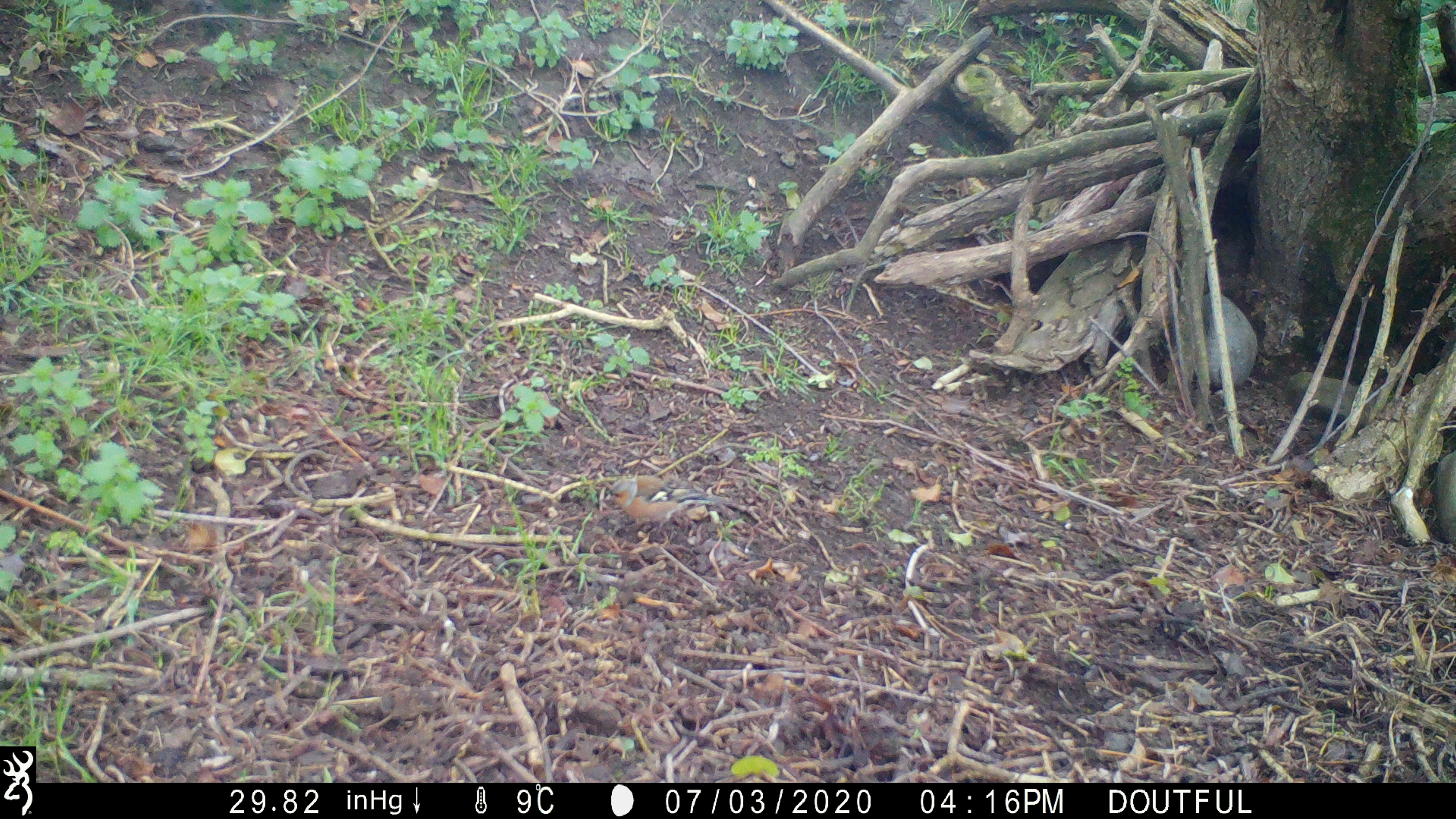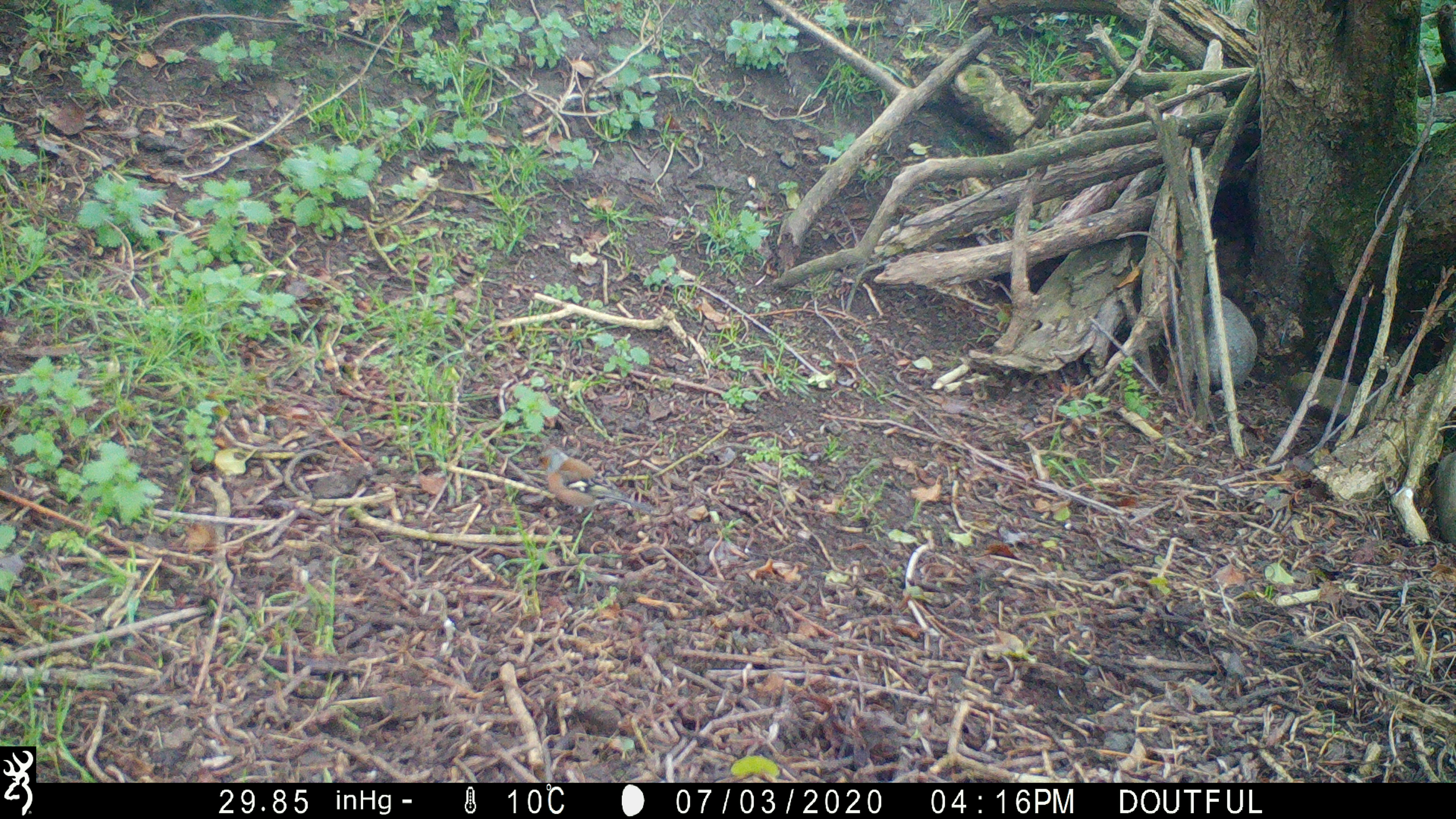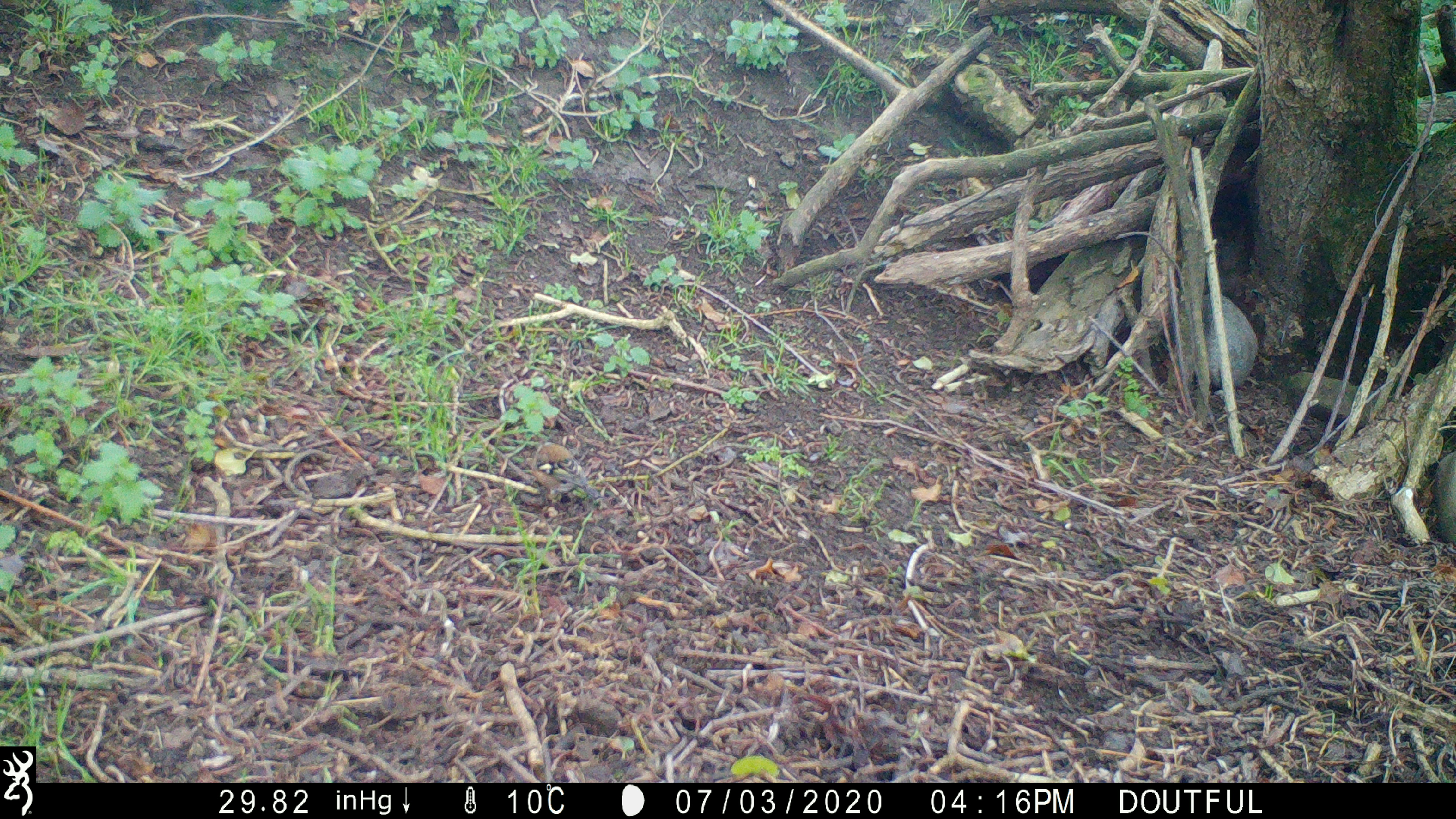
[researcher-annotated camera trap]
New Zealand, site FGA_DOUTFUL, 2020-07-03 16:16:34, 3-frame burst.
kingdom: Animalia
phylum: Chordata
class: Aves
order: Passeriformes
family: Fringillidae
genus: Fringilla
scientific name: Fringilla coelebs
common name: common chaffinch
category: chaffinch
Chaffinch (common chaffinch) (Fringilla coelebs).